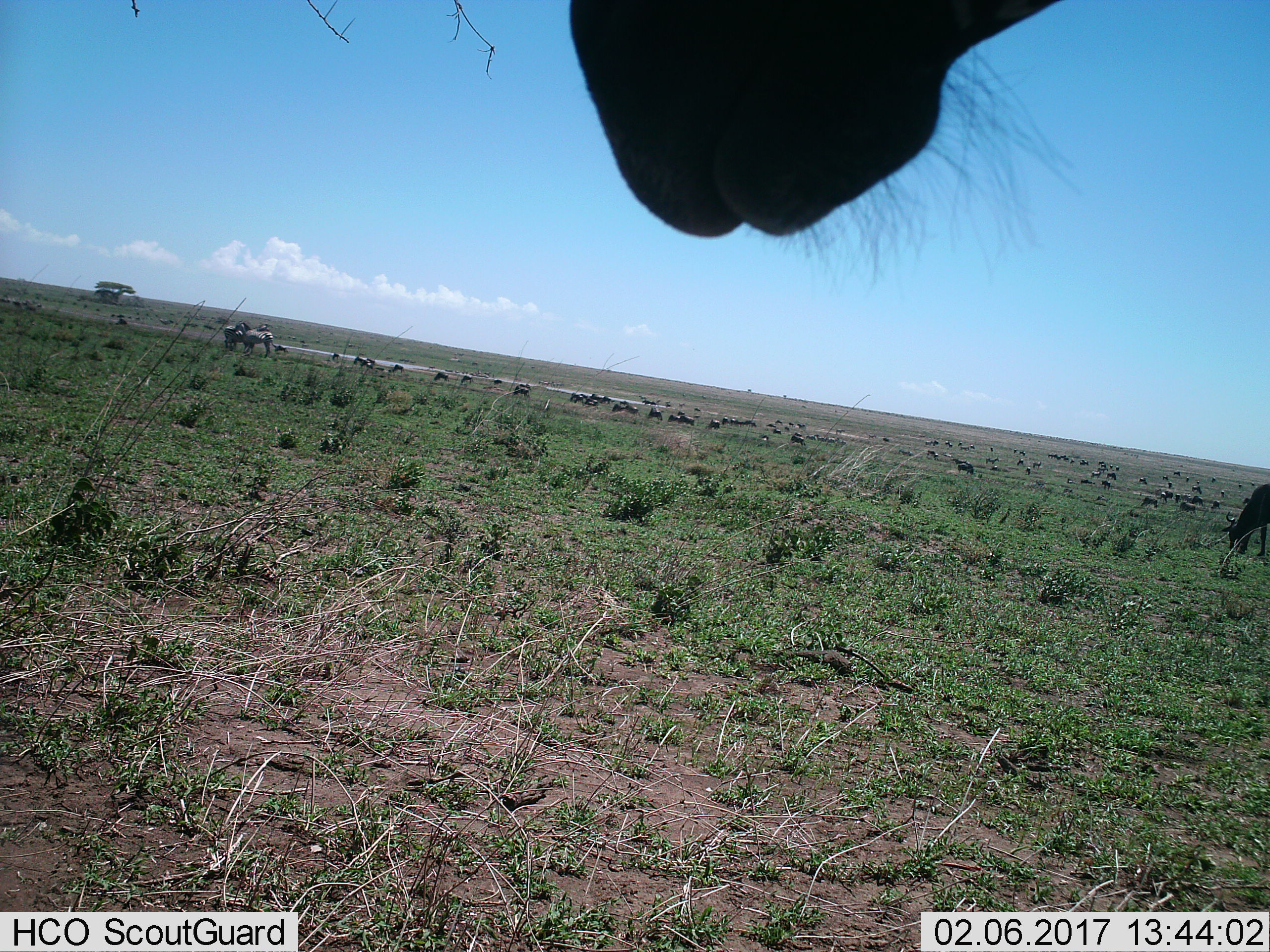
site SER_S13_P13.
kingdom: Animalia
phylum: Chordata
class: Mammalia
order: Artiodactyla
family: Bovidae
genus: Connochaetes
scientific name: Connochaetes taurinus taurinus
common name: blue wildebeest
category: wildebeestblue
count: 11-50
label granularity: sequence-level